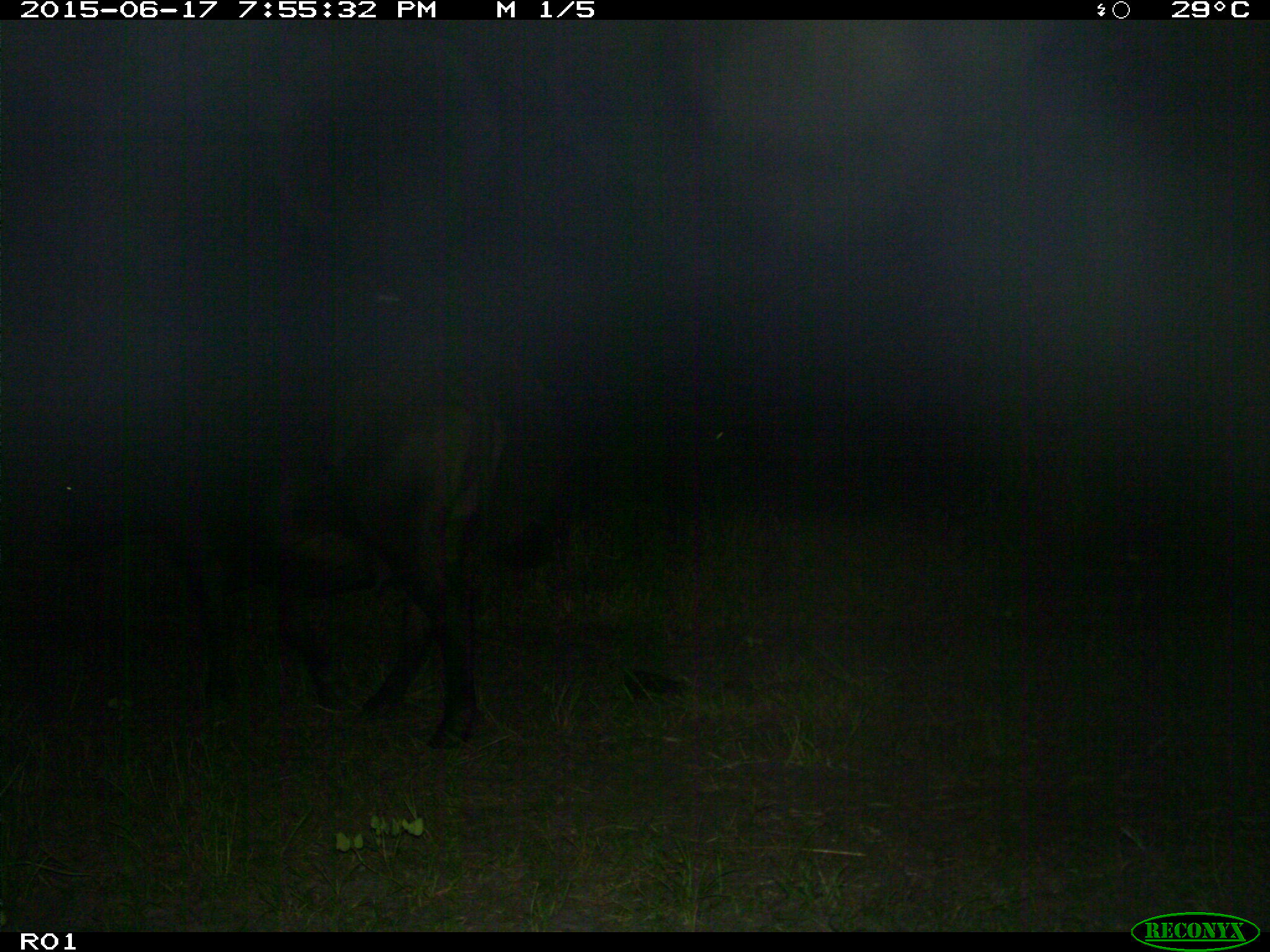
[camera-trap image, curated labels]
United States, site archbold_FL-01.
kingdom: Animalia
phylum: Chordata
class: Mammalia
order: Artiodactyla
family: Bovidae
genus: Bos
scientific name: Bos taurus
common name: domestic cow